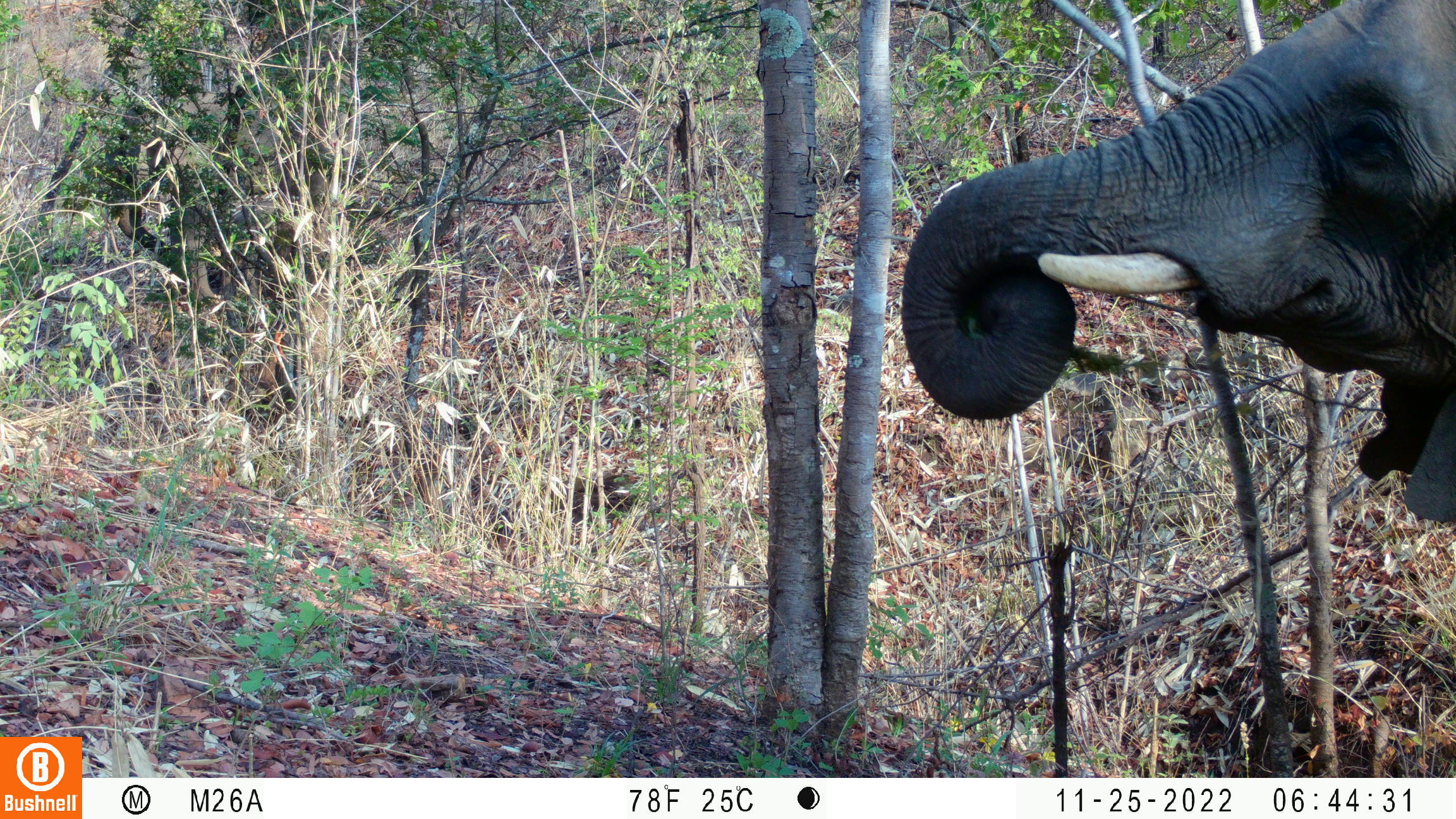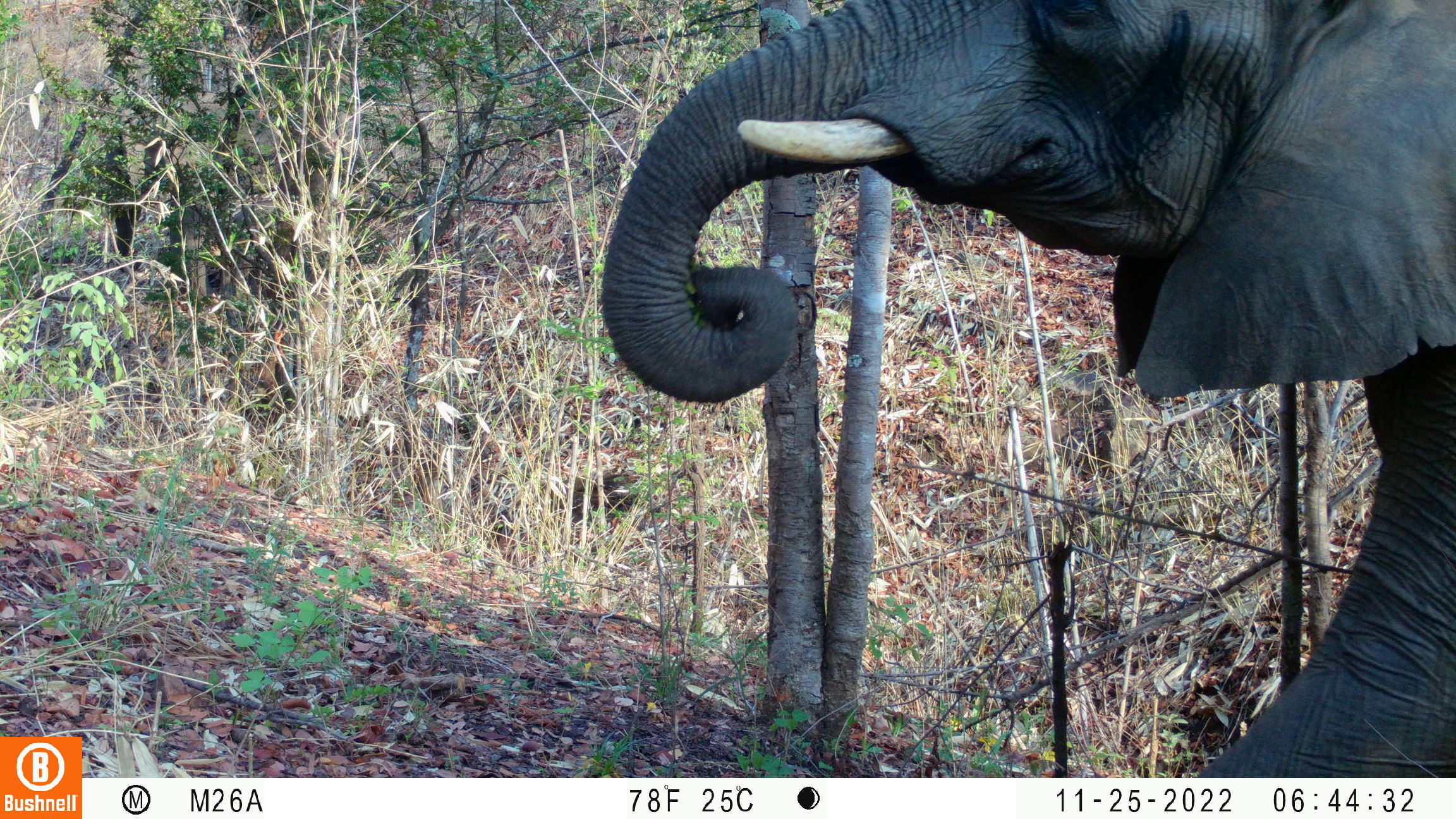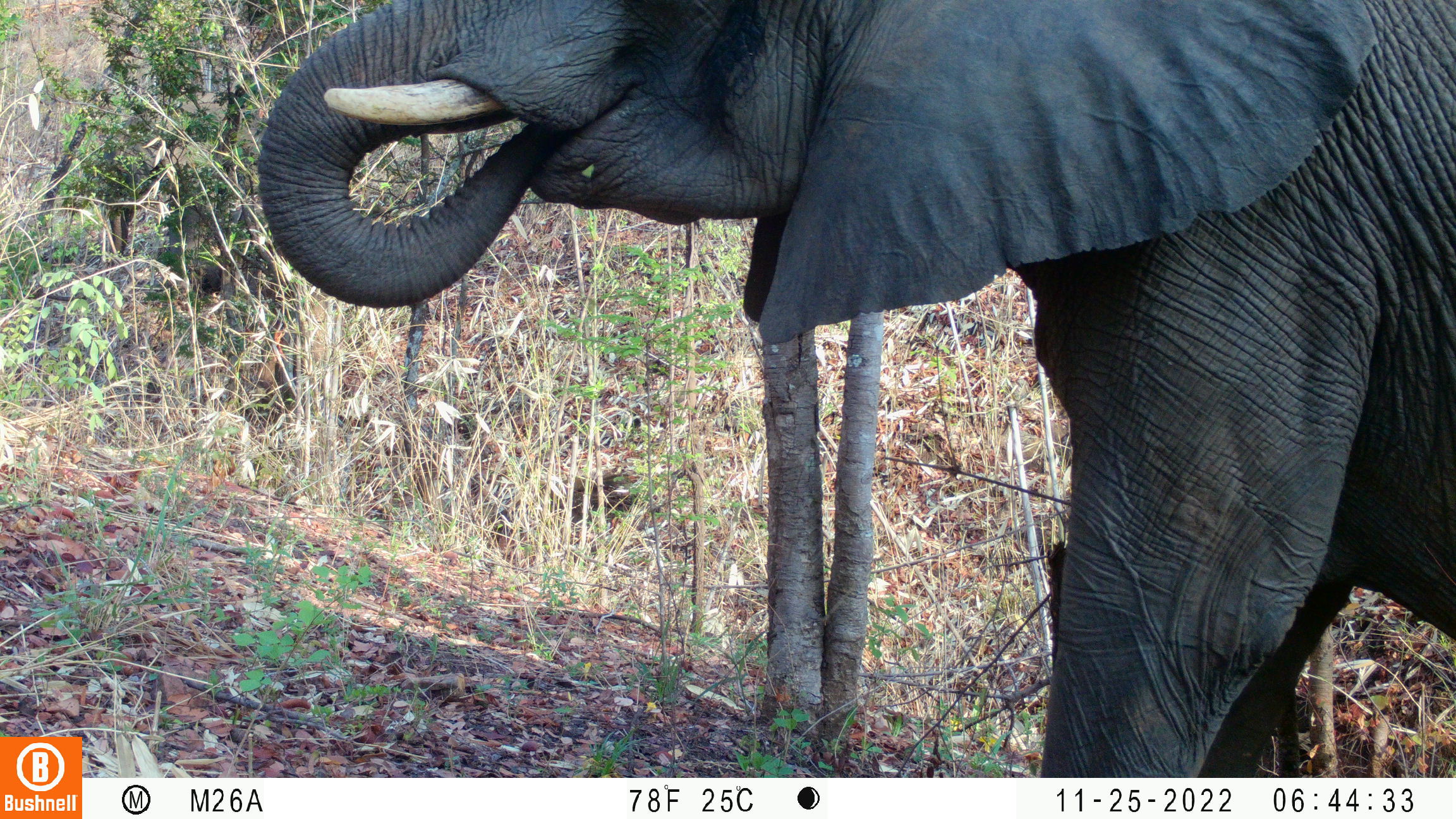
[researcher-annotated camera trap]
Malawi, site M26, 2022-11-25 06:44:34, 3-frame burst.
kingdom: Animalia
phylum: Chordata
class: Mammalia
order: Proboscidea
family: Elephantidae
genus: Loxodonta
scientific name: Loxodonta africana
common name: african savanna elephant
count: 1